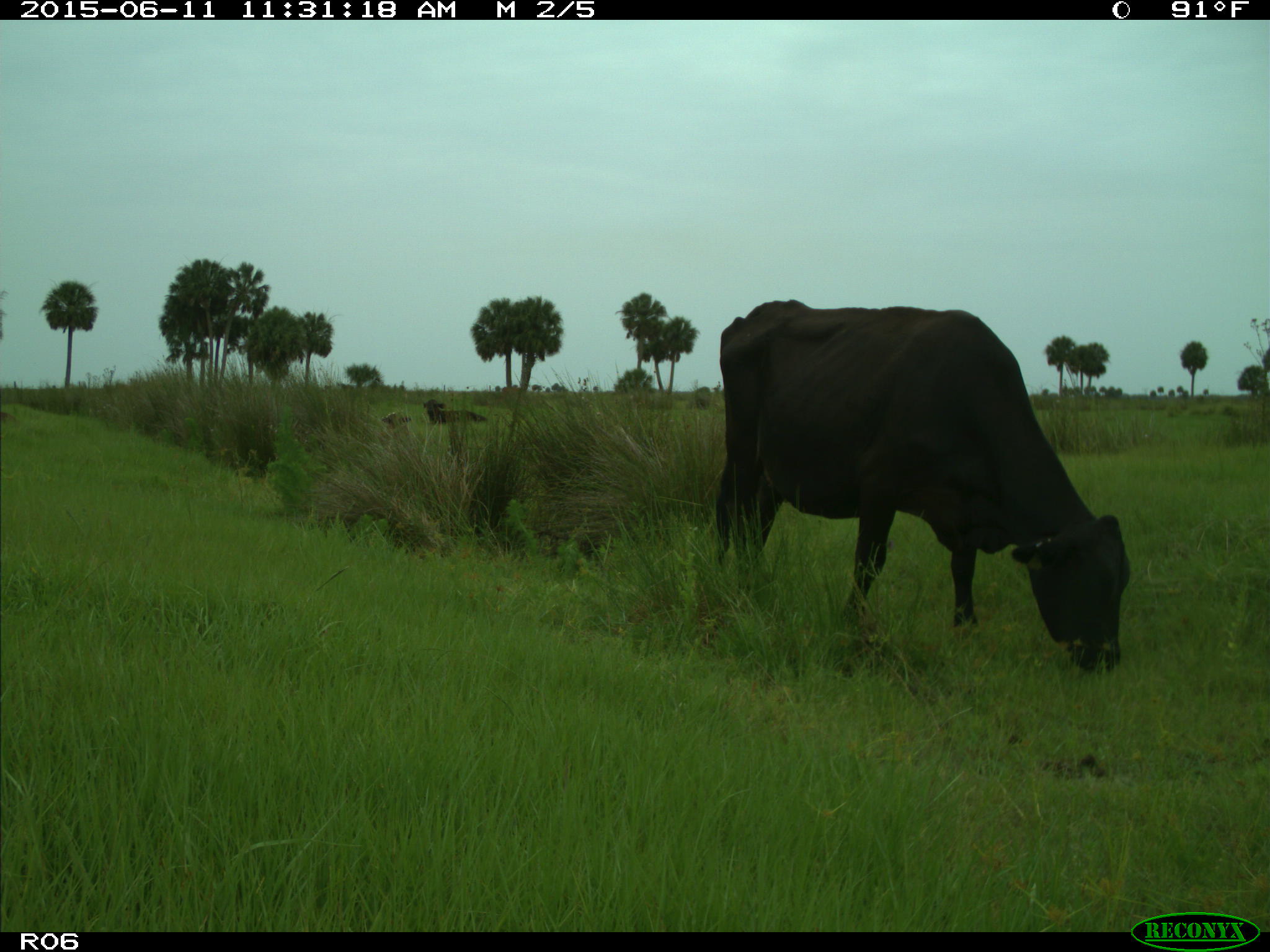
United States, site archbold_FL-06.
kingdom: Animalia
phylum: Chordata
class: Mammalia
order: Artiodactyla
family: Bovidae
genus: Bos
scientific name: Bos taurus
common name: domestic cow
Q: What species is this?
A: Bos taurus (domestic cow).